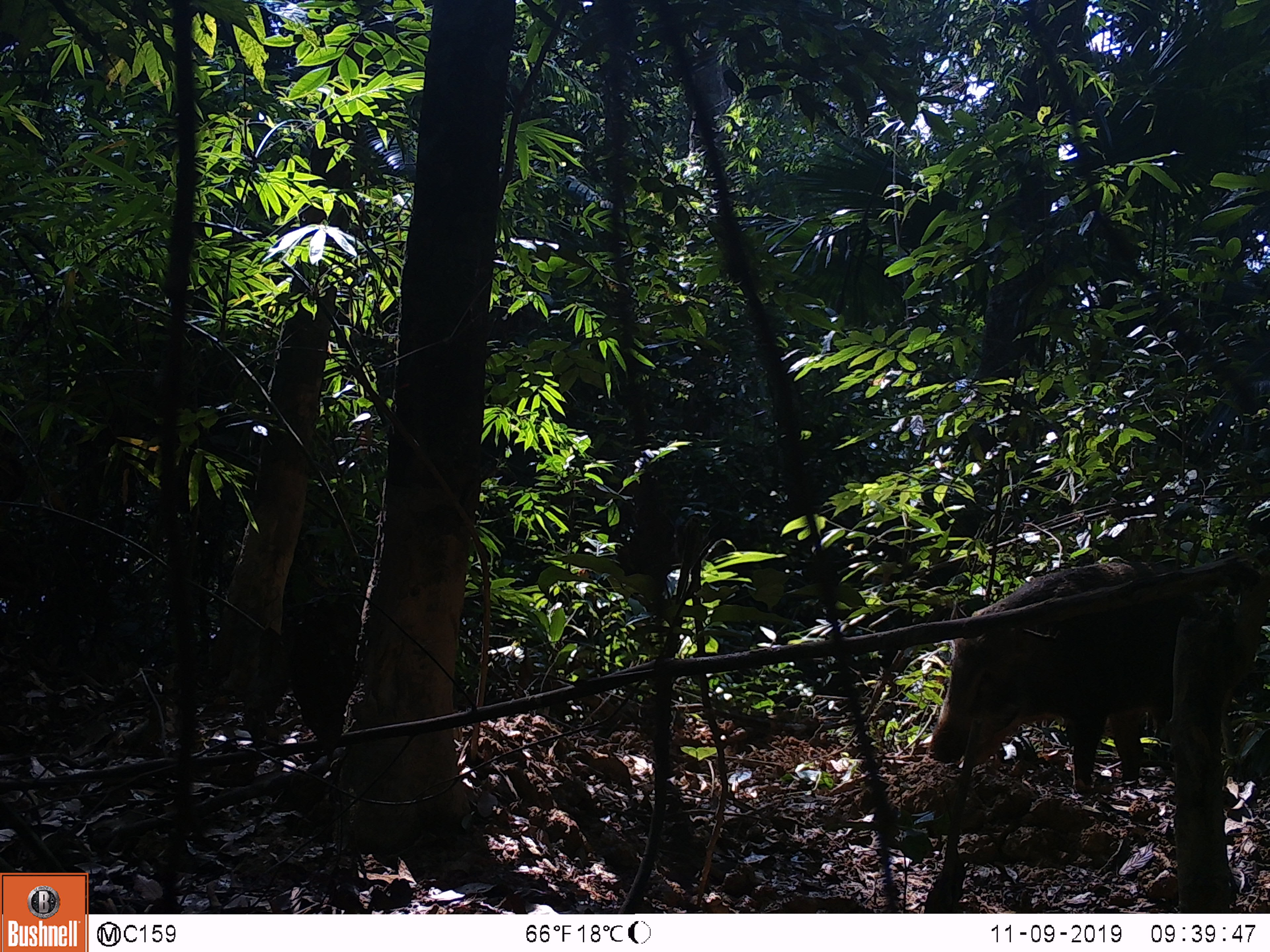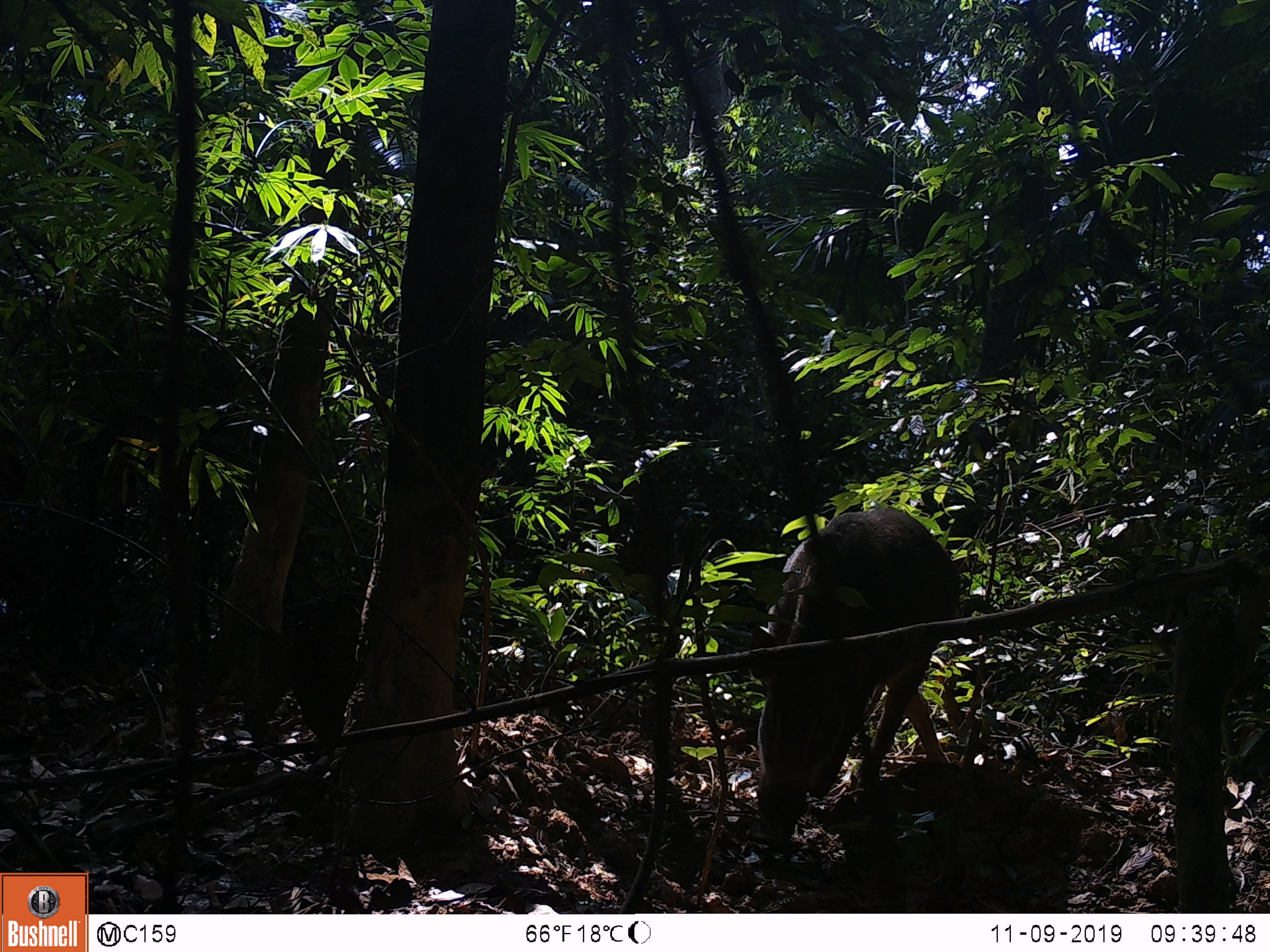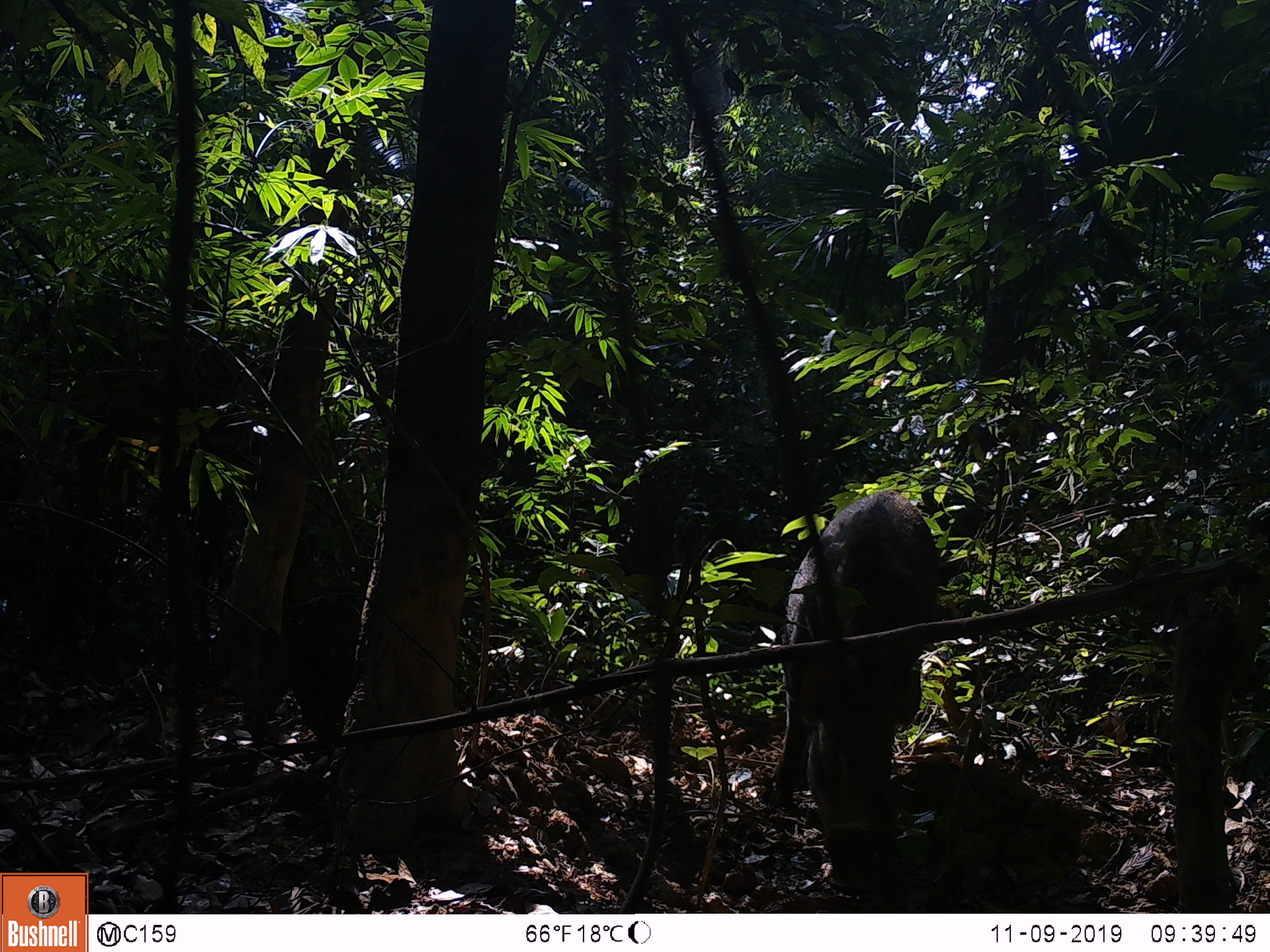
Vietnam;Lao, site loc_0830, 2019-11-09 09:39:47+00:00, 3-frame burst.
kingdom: Animalia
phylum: Chordata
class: Mammalia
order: Artiodactyla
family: Suidae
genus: Sus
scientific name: Sus scrofa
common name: eurasian wild pig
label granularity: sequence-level